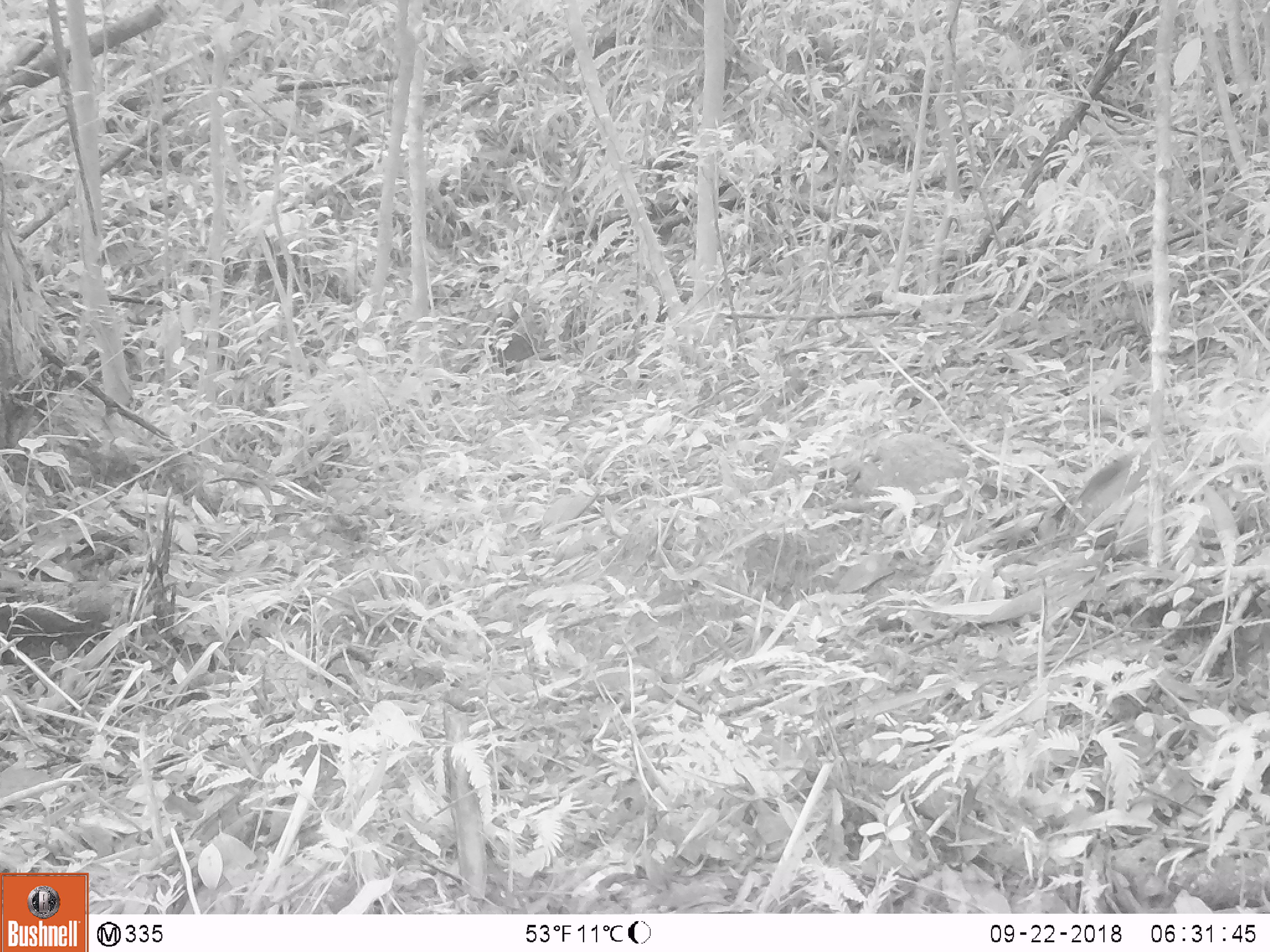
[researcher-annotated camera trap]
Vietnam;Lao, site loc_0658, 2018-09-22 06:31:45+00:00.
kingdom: Animalia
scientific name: Animalia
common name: animal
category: unidentified animal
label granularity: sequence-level